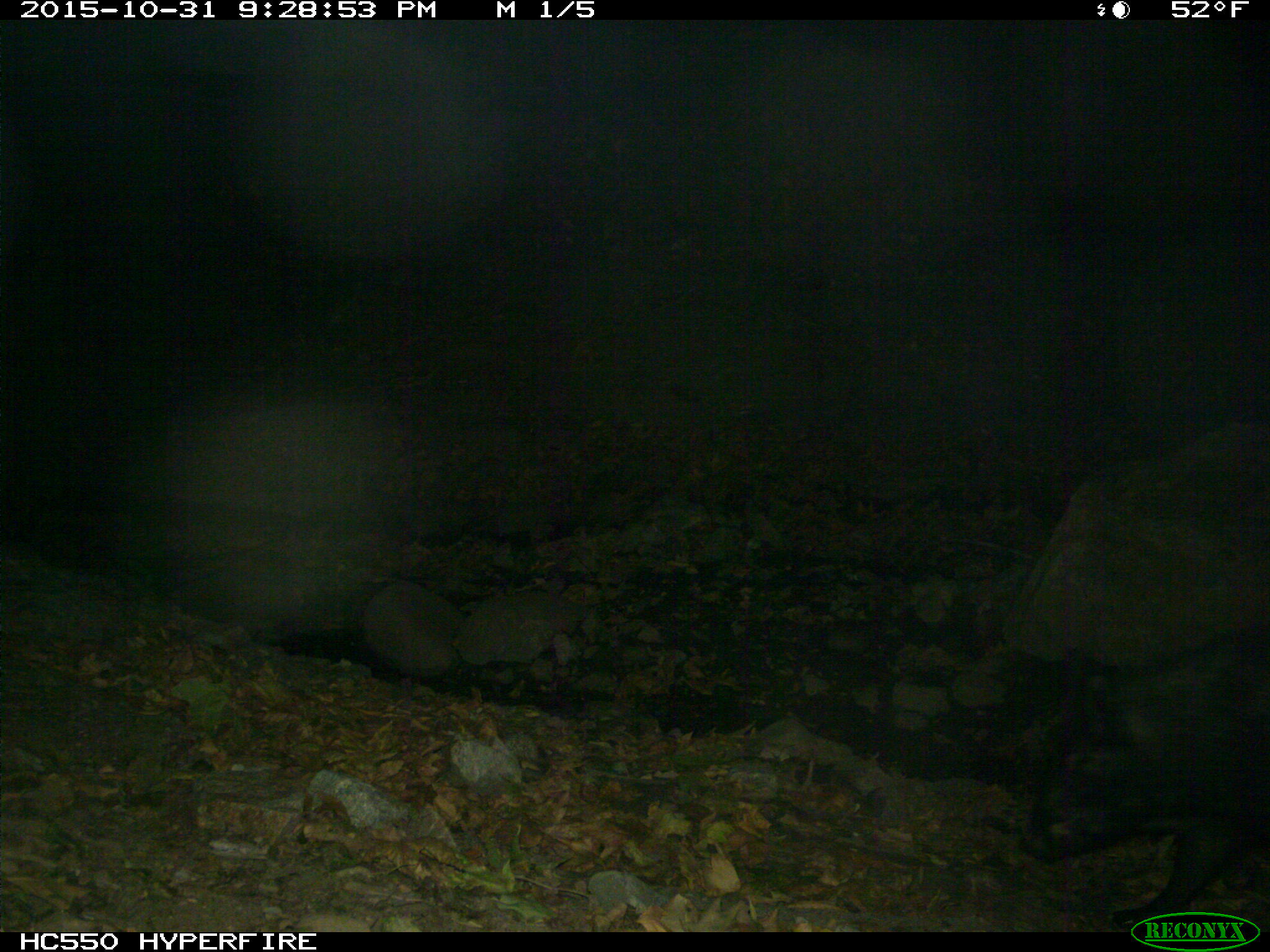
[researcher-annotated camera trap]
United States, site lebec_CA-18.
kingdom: Animalia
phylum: Chordata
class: Mammalia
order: Artiodactyla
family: Suidae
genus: Sus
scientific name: Sus scrofa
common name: wild boar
Sus scrofa (wild boar).